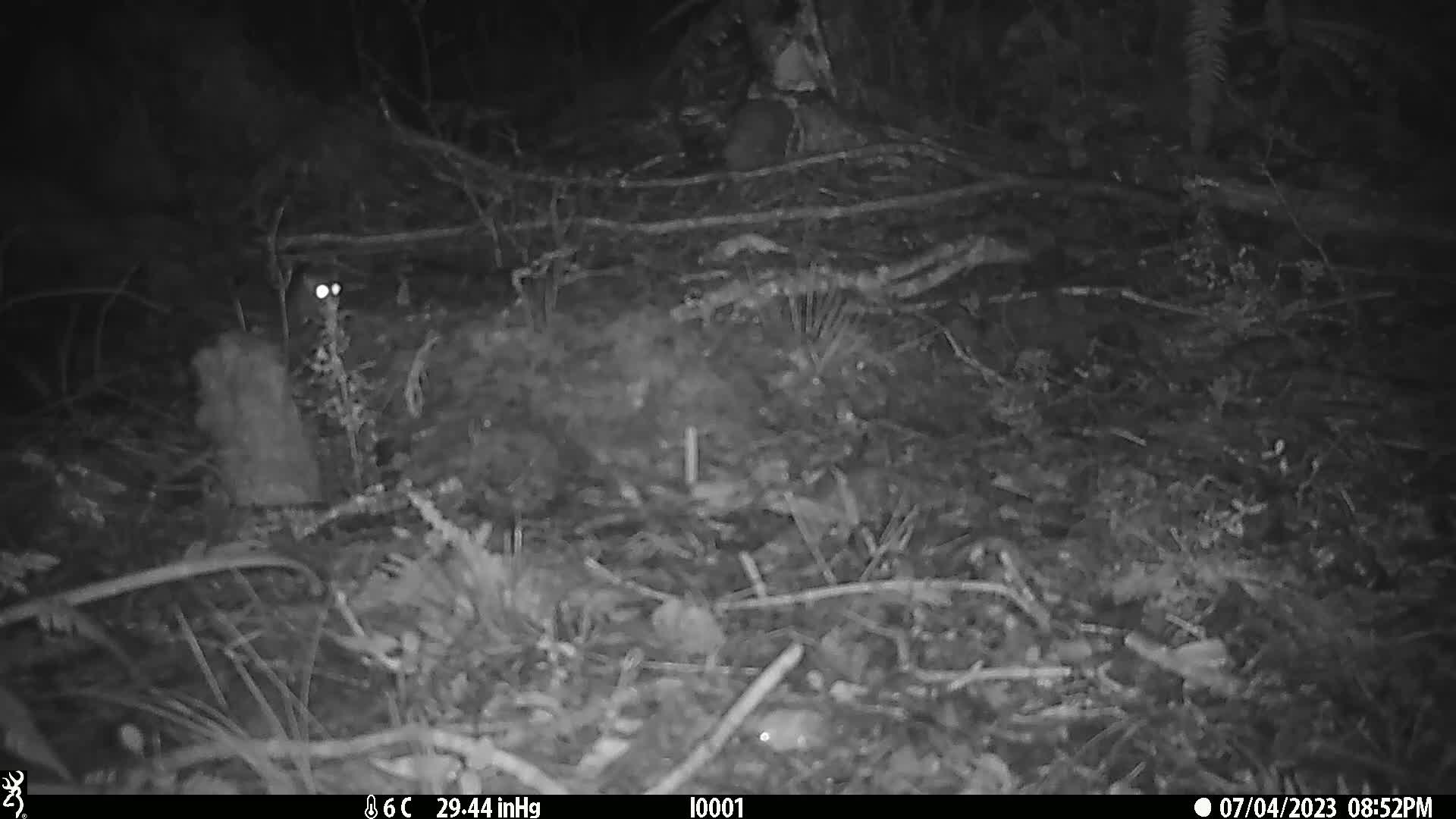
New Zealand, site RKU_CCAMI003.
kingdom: Animalia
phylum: Chordata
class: Mammalia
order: Rodentia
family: Muridae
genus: Rattus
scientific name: Rattus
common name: rat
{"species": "rat (Rattus)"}